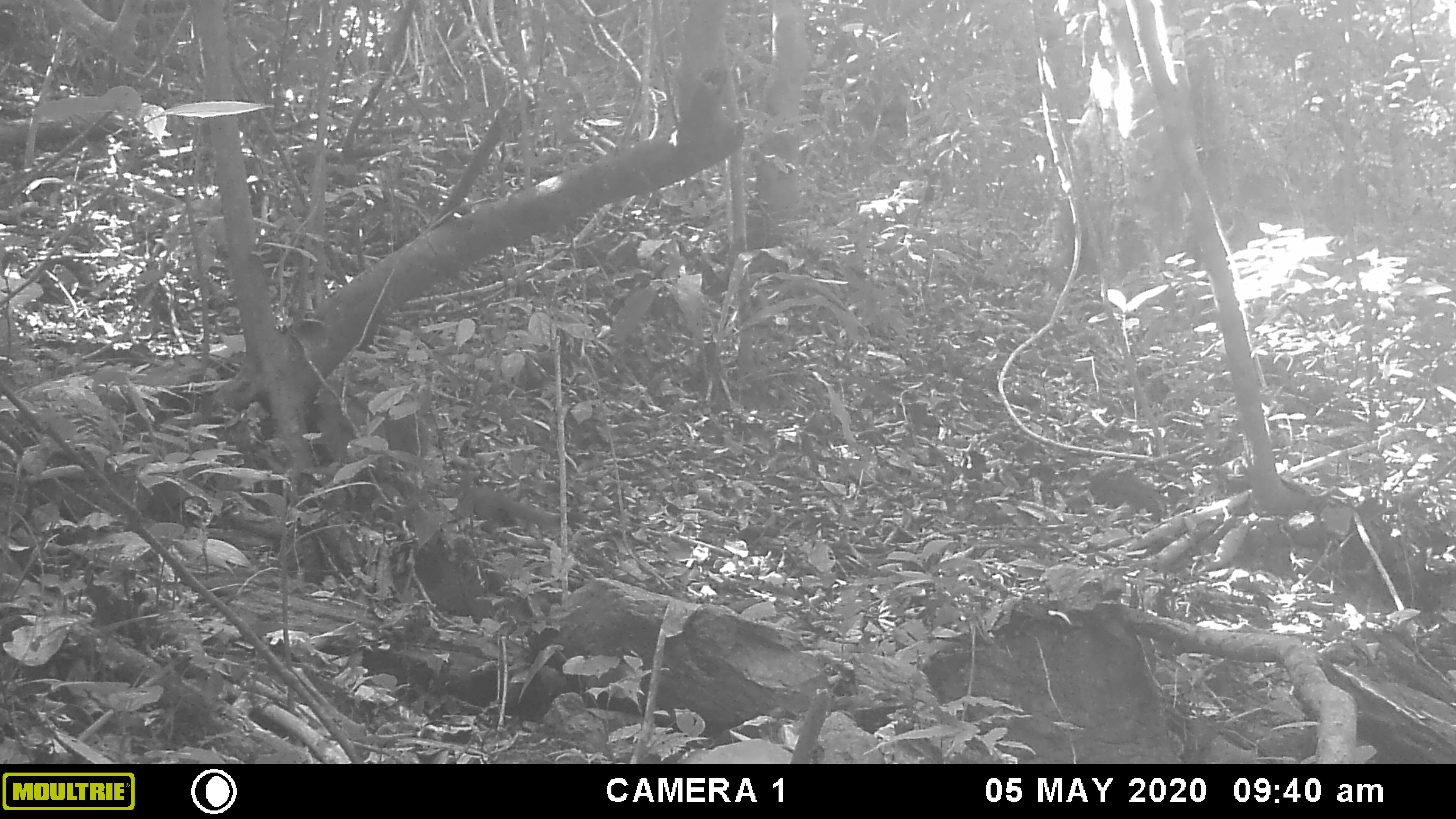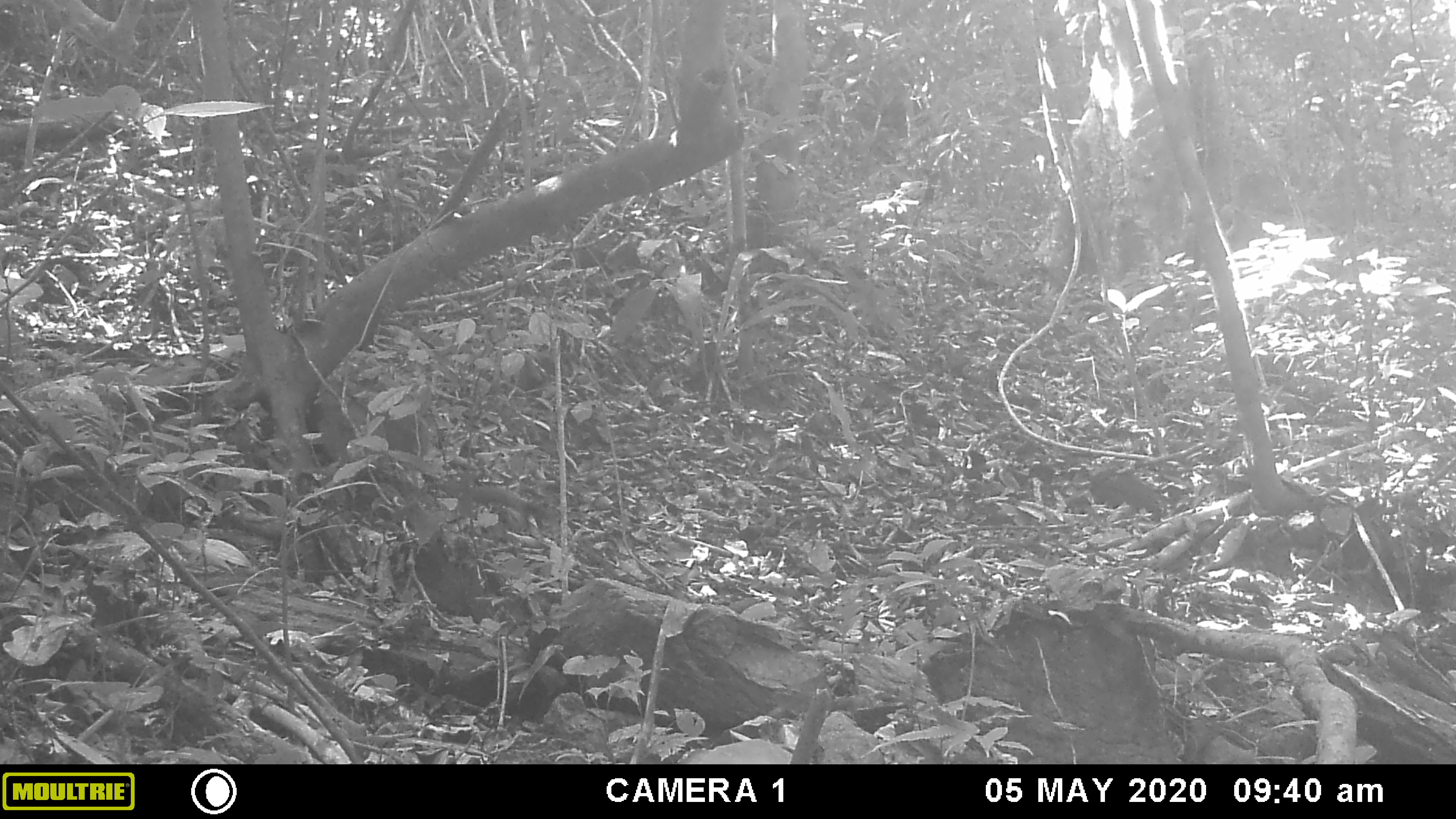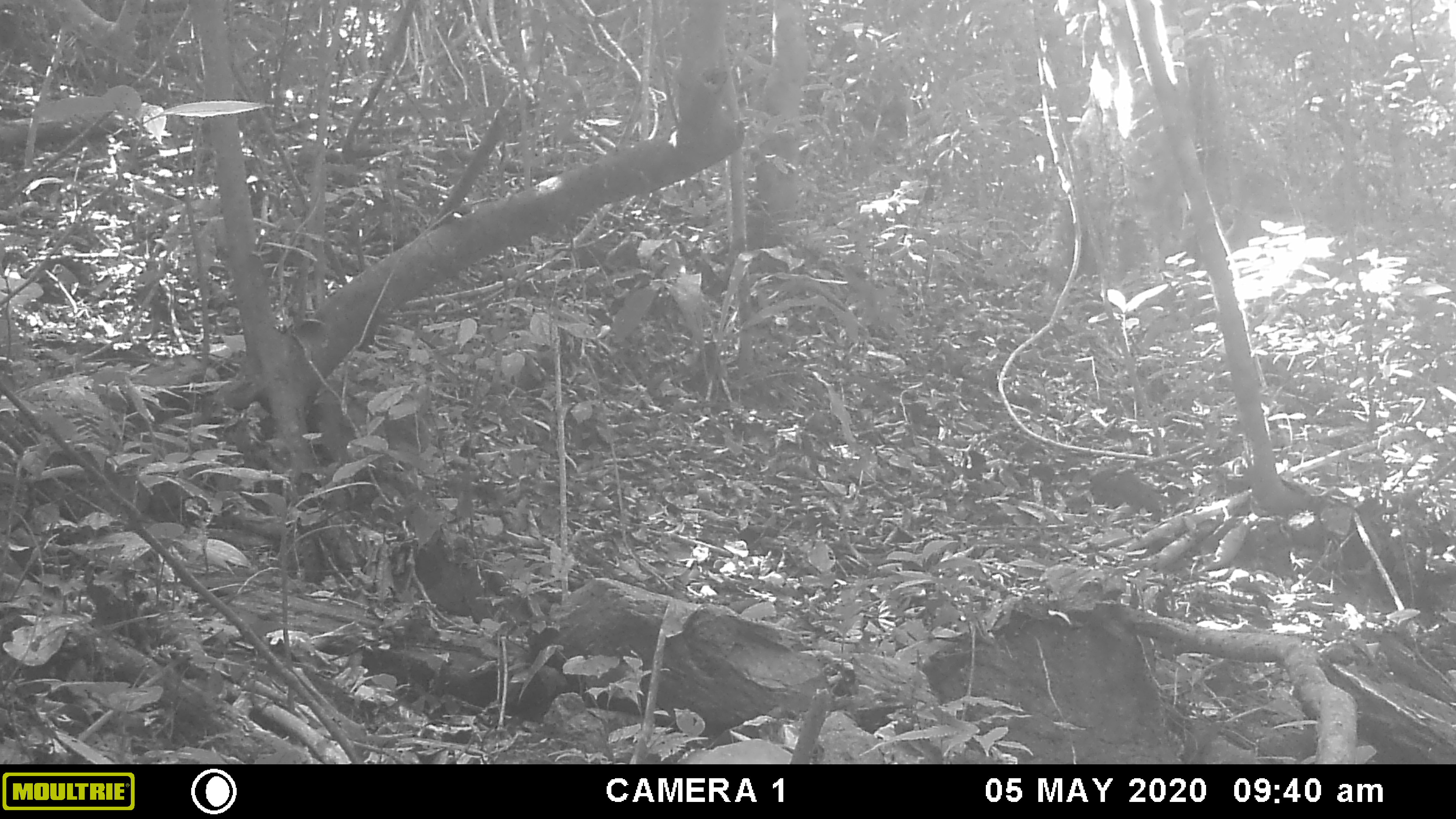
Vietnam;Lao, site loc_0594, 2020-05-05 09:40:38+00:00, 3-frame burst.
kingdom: Animalia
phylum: Chordata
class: Mammalia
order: Rodentia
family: Sciuridae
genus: Callosciurus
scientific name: Callosciurus erythraeus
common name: pallas's squirrel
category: pallass squirrel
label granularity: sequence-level